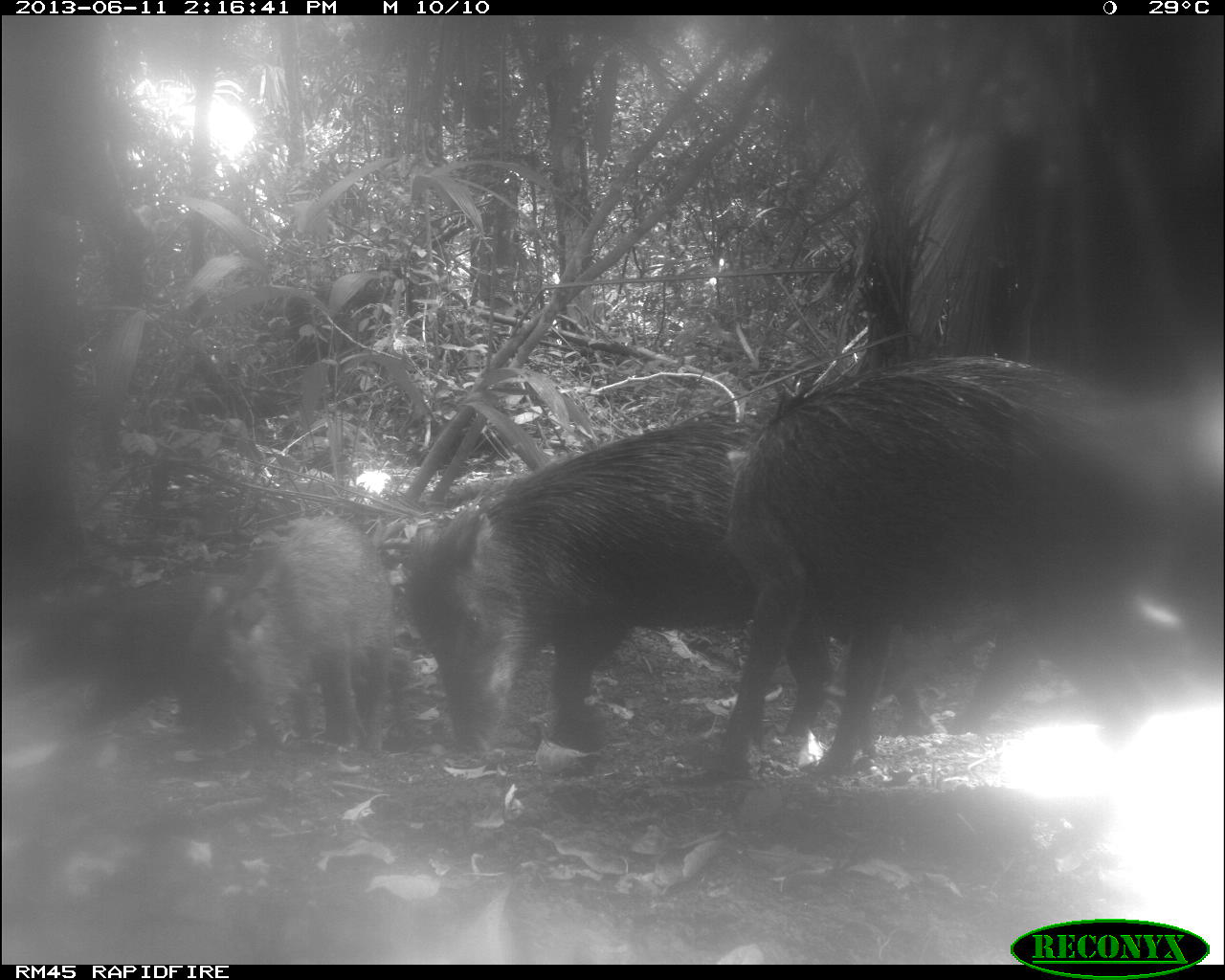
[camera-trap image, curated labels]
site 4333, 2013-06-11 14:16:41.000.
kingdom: Animalia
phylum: Chordata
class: Mammalia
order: Artiodactyla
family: Tayassuidae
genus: Tayassu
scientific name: Tayassu pecari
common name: white-lipped peccary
Tayassu pecari (white-lipped peccary), count 4.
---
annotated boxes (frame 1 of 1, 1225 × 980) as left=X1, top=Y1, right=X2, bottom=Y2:
tayassu pecari: left=709, top=357, right=1182, bottom=786; left=401, top=414, right=950, bottom=754; left=953, top=369, right=1225, bottom=735; left=5, top=563, right=280, bottom=745; left=186, top=513, right=393, bottom=752